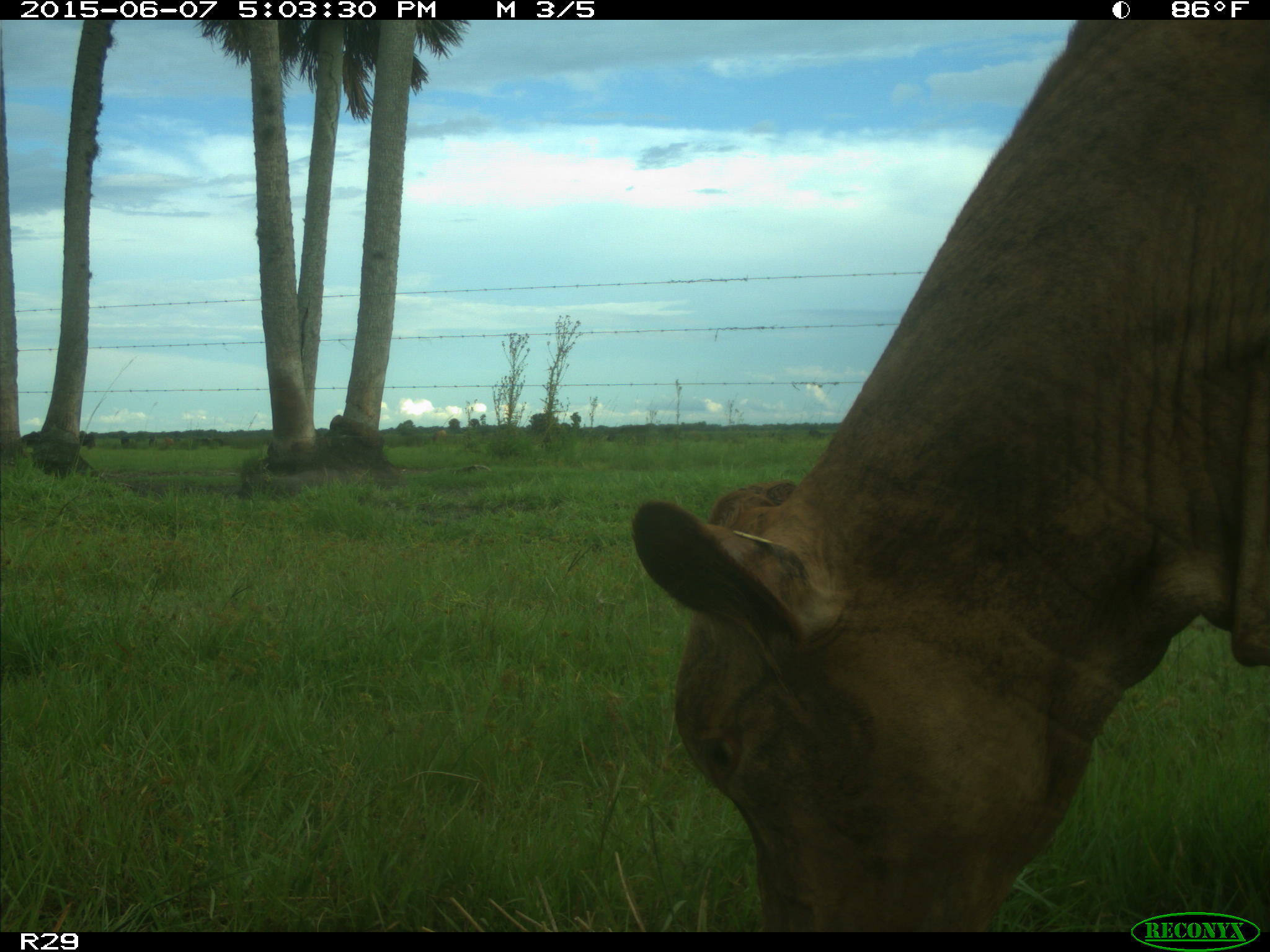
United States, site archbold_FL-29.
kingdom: Animalia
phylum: Chordata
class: Mammalia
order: Artiodactyla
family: Bovidae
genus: Bos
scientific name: Bos taurus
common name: domestic cow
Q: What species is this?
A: Bos taurus (domestic cow).